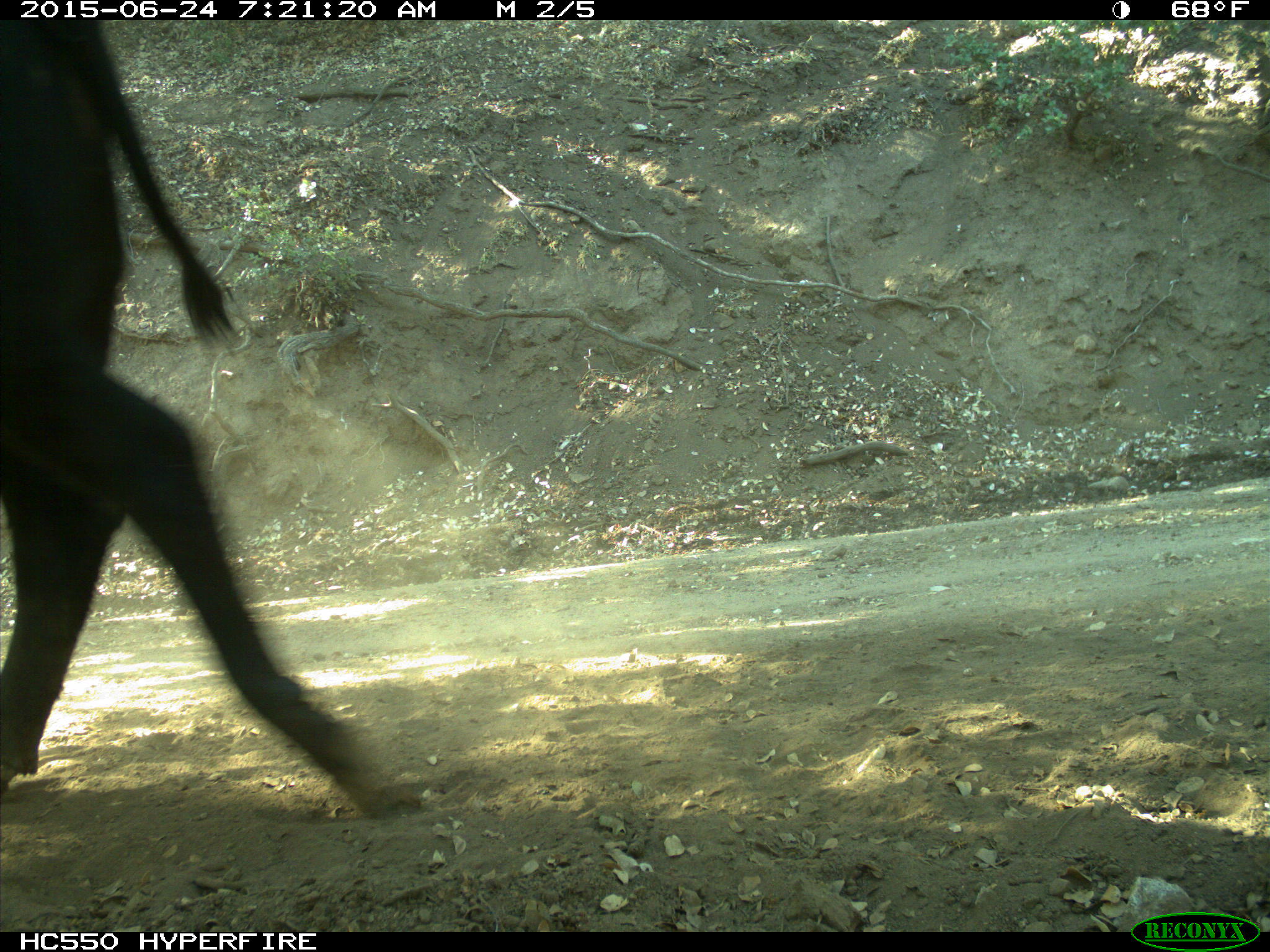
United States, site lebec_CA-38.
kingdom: Animalia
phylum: Chordata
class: Mammalia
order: Artiodactyla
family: Bovidae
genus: Bos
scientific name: Bos taurus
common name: domestic cow